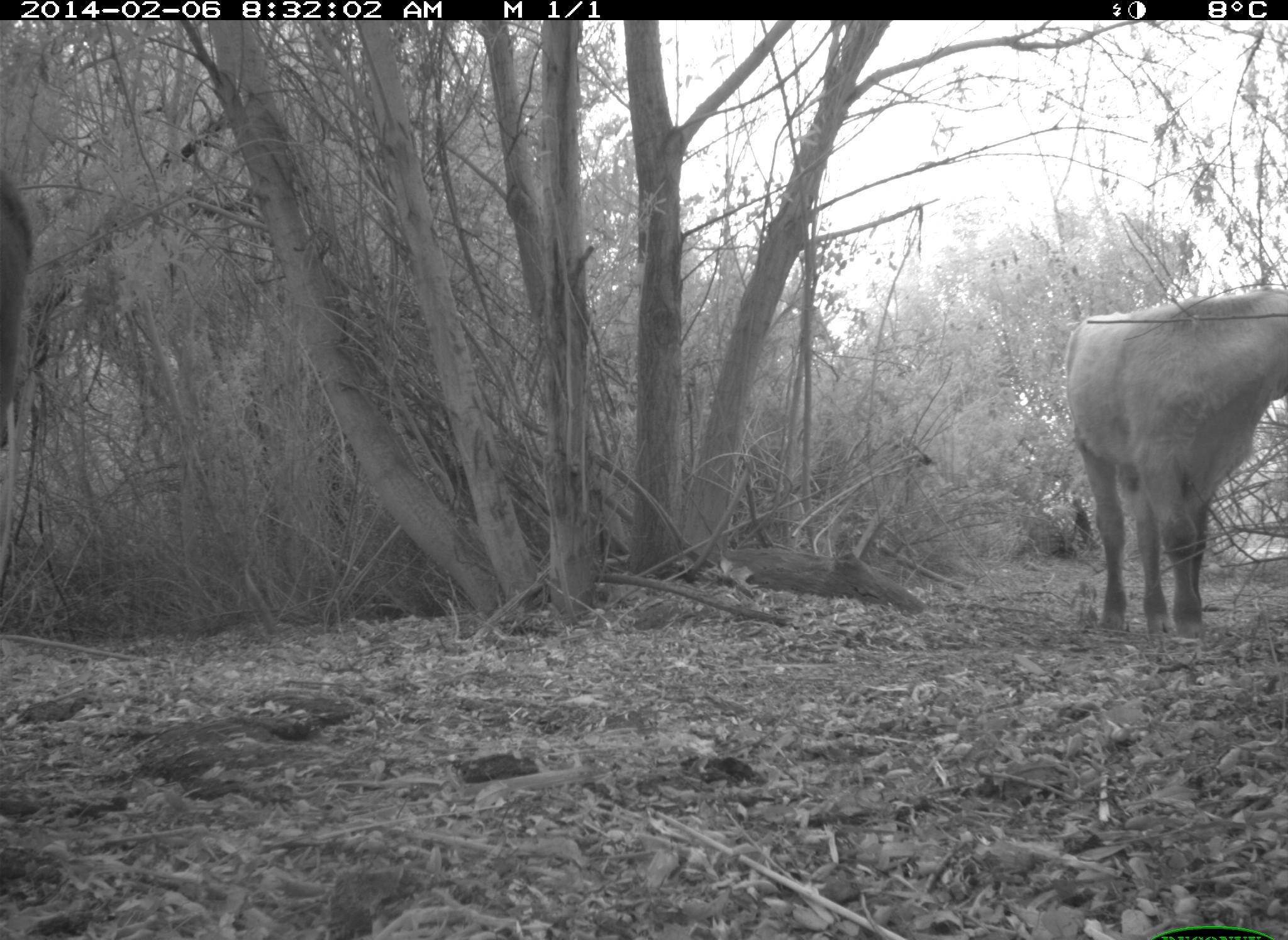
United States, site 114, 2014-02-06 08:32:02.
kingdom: Animalia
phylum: Chordata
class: Mammalia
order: Artiodactyla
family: Bovidae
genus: Bos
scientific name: Bos taurus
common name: cow